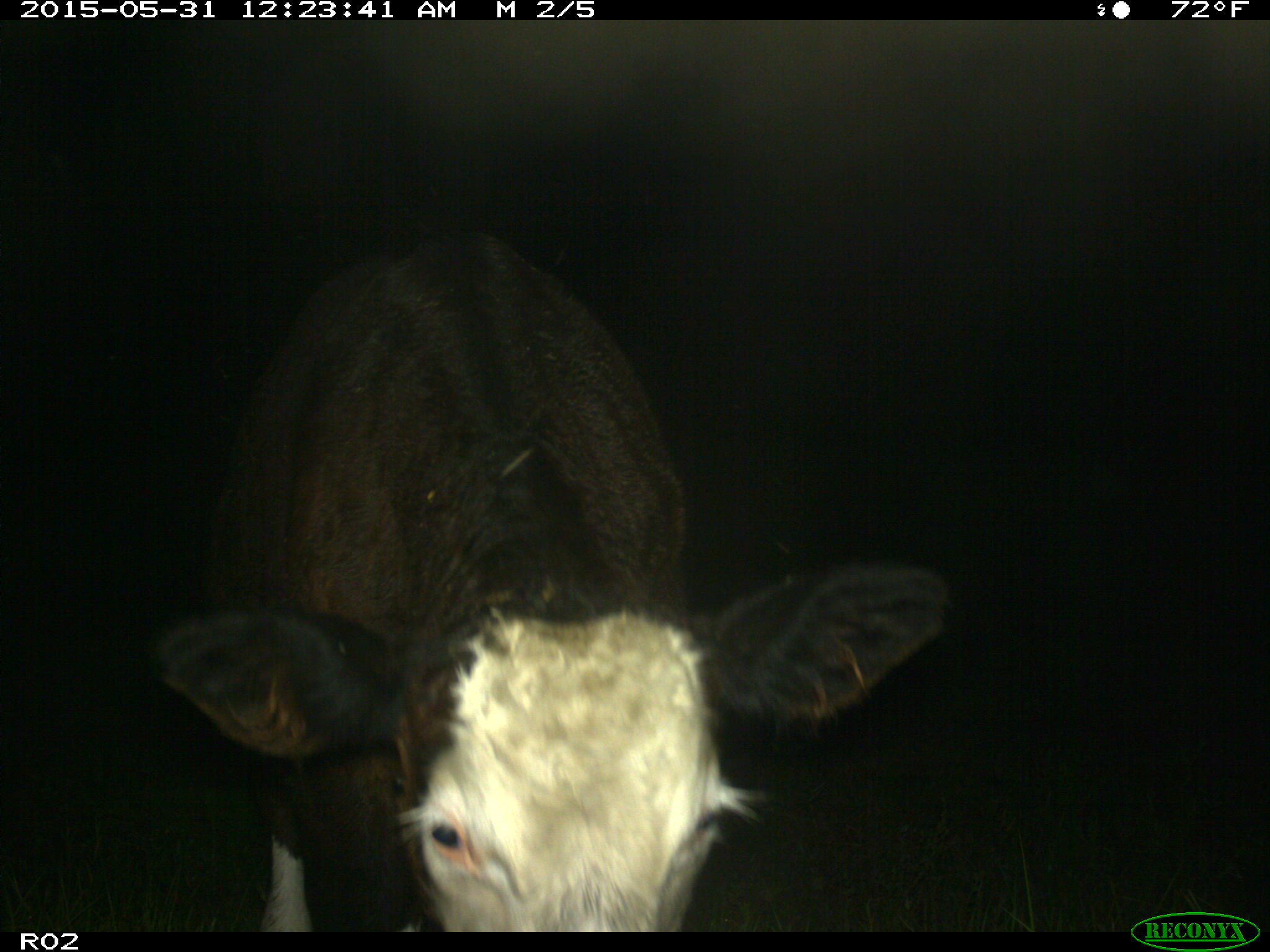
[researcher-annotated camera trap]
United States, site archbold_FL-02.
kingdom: Animalia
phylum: Chordata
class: Mammalia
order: Artiodactyla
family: Bovidae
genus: Bos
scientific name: Bos taurus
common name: domestic cow